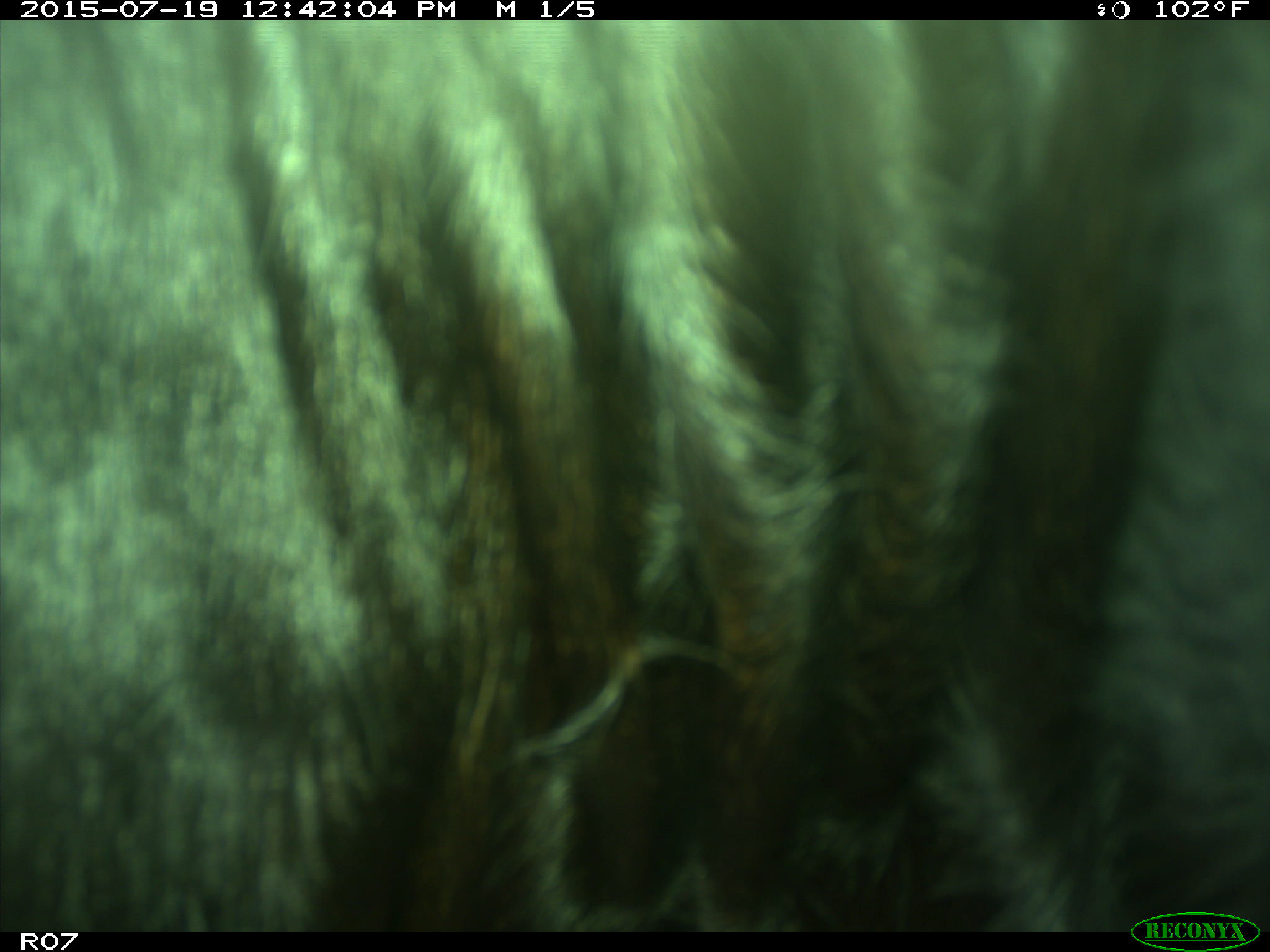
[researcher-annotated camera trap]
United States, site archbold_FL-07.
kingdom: Animalia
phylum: Chordata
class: Mammalia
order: Artiodactyla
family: Bovidae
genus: Bos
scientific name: Bos taurus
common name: domestic cow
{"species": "Bos taurus (domestic cow)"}